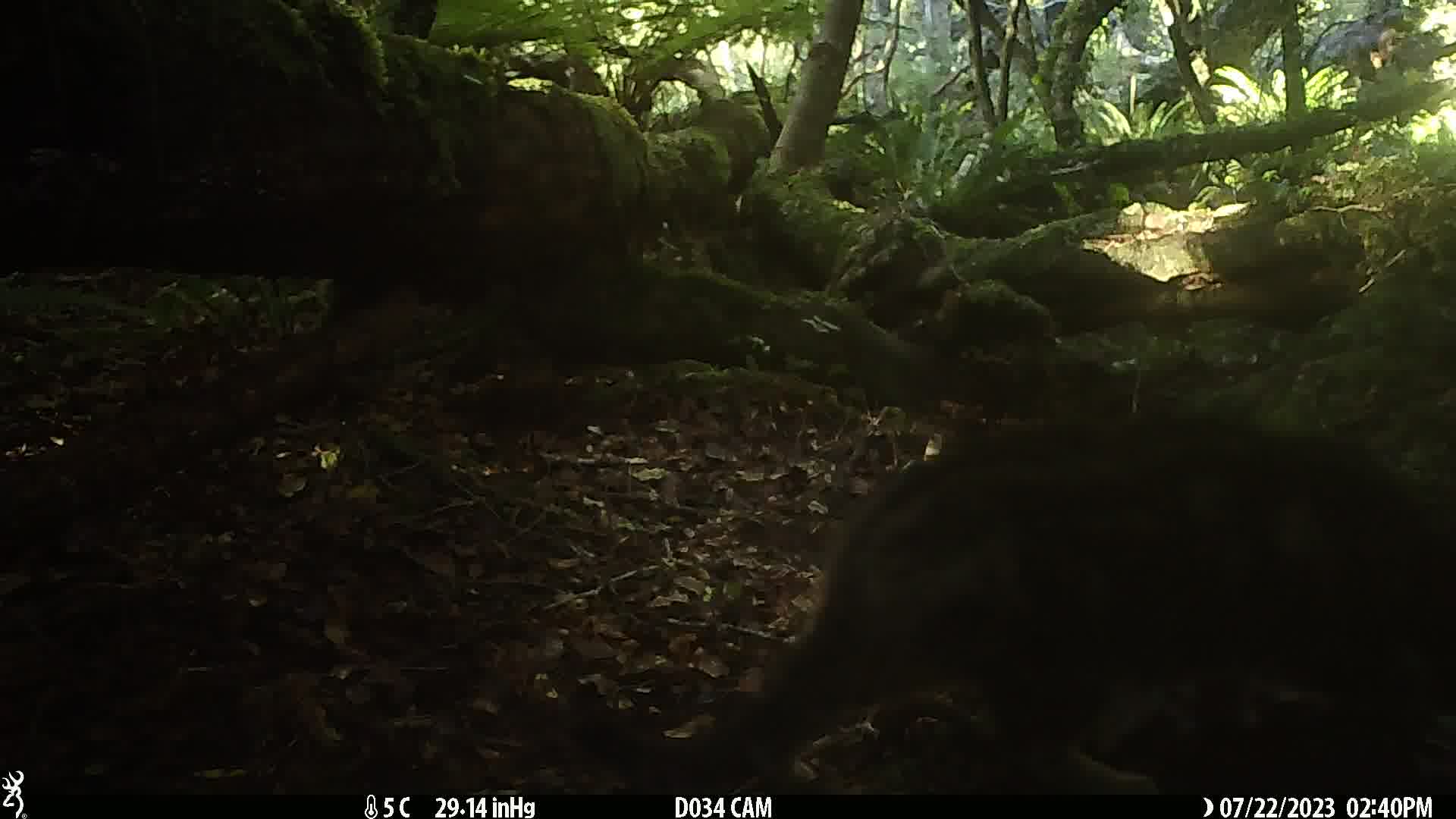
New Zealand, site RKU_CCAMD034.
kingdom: Animalia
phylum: Chordata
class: Mammalia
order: Carnivora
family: Felidae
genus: Felis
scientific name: Felis catus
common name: domestic cat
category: cat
Cat (domestic cat) (Felis catus).